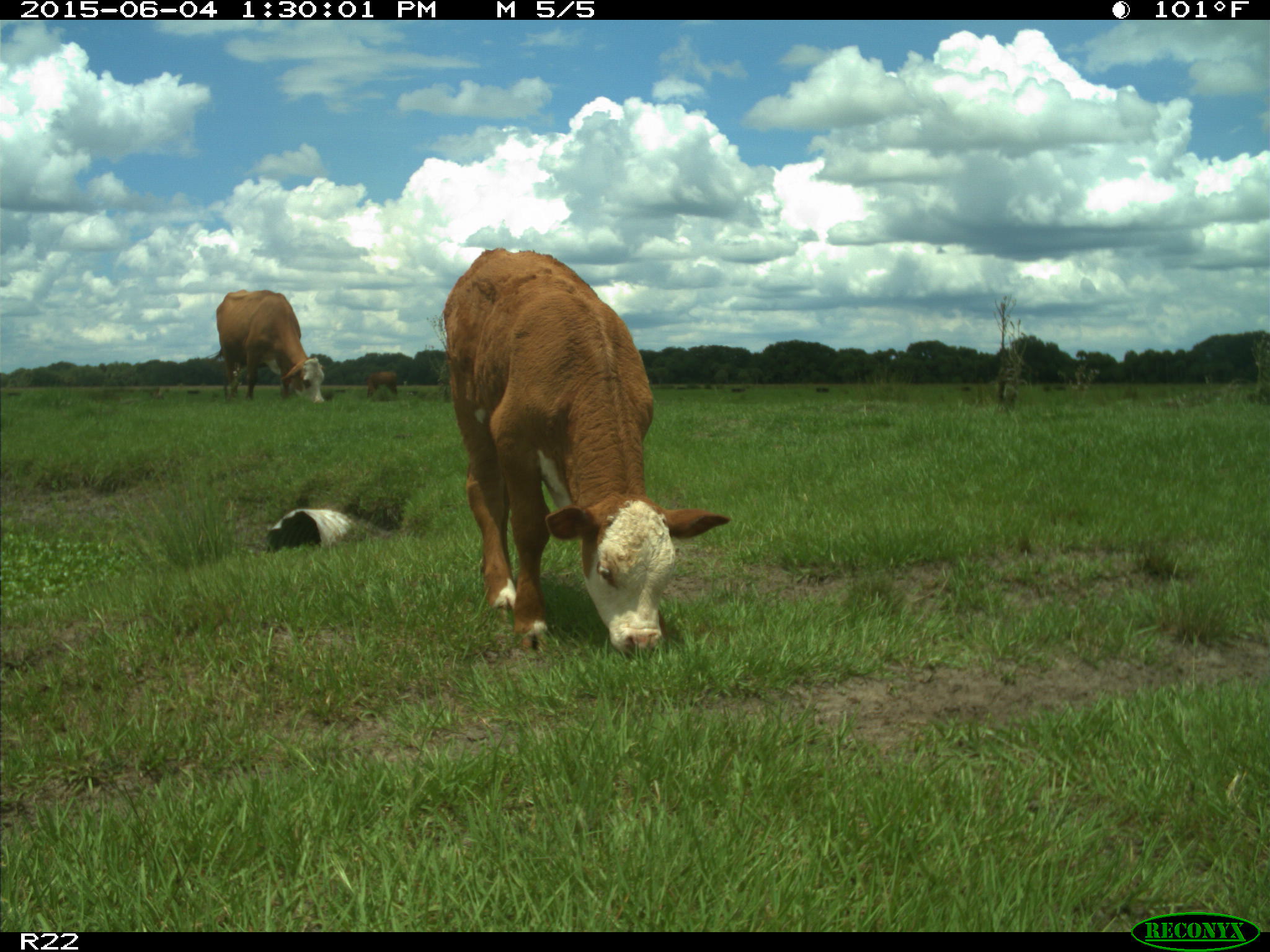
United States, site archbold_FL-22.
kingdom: Animalia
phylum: Chordata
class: Mammalia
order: Artiodactyla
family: Bovidae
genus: Bos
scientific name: Bos taurus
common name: domestic cow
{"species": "Bos taurus (domestic cow)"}